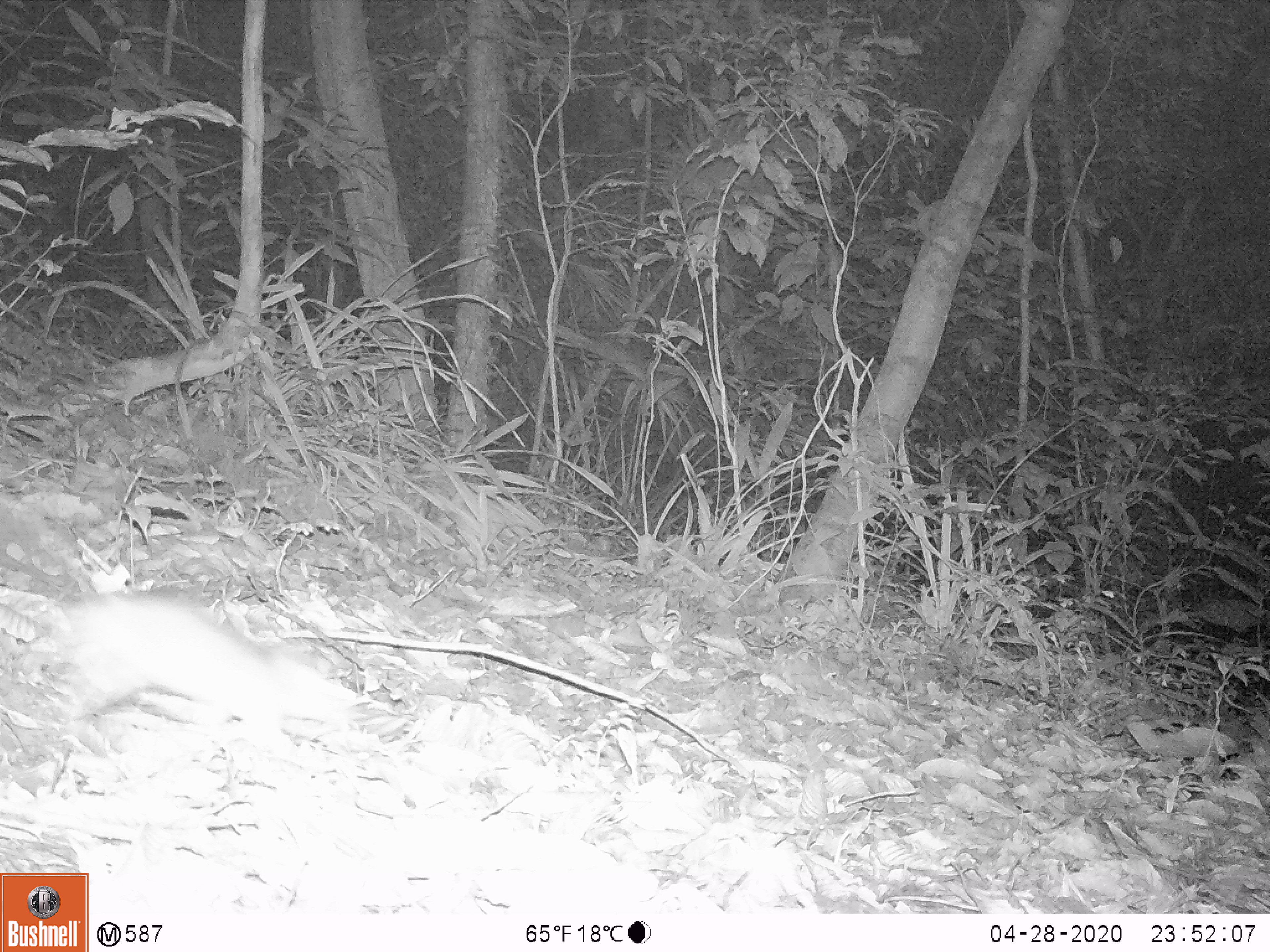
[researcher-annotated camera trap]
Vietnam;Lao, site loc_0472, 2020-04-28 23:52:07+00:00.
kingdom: Animalia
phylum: Chordata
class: Mammalia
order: Rodentia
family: Muridae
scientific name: Muridae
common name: old-world mice and rats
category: unidentified murid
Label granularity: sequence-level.